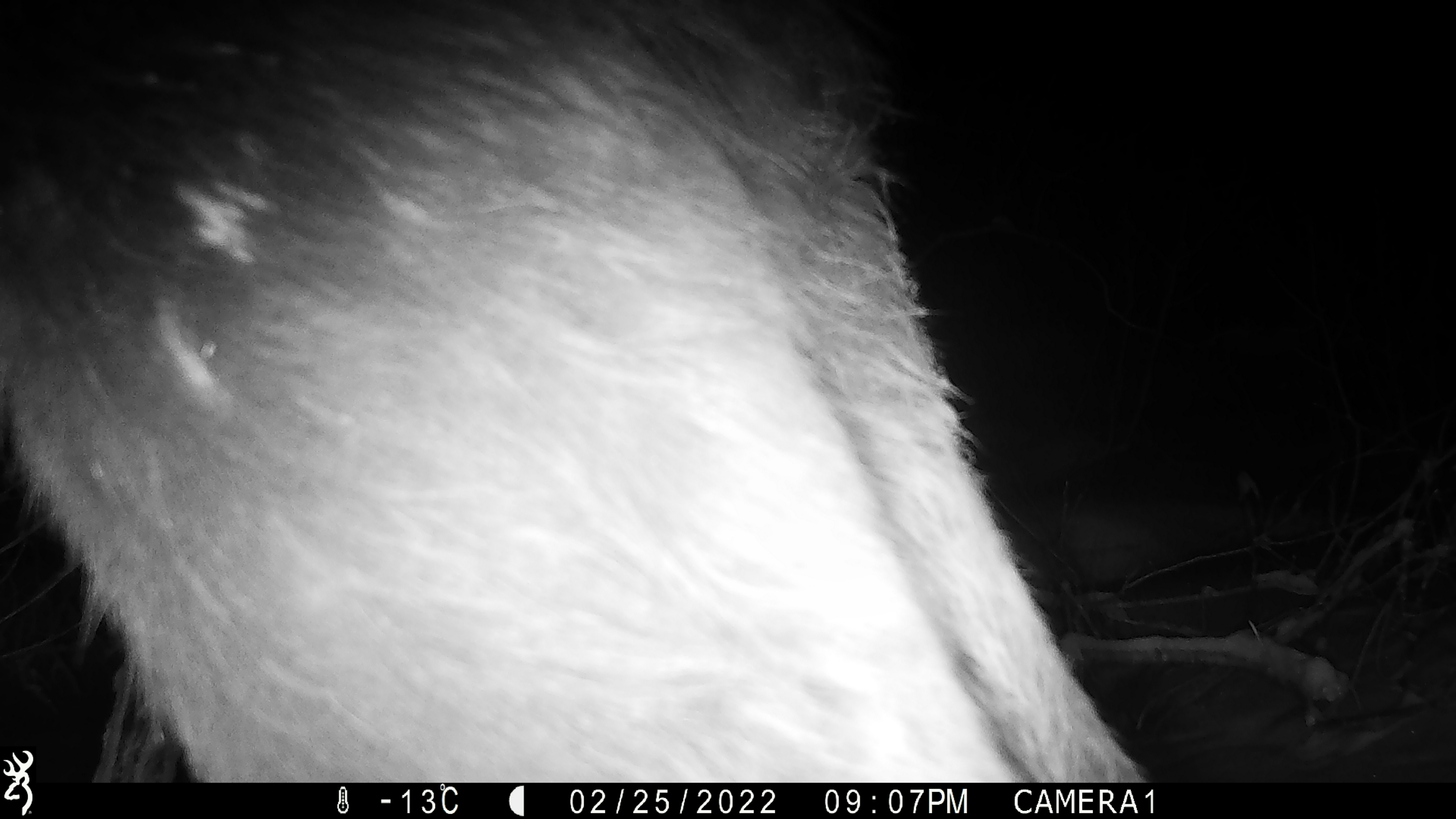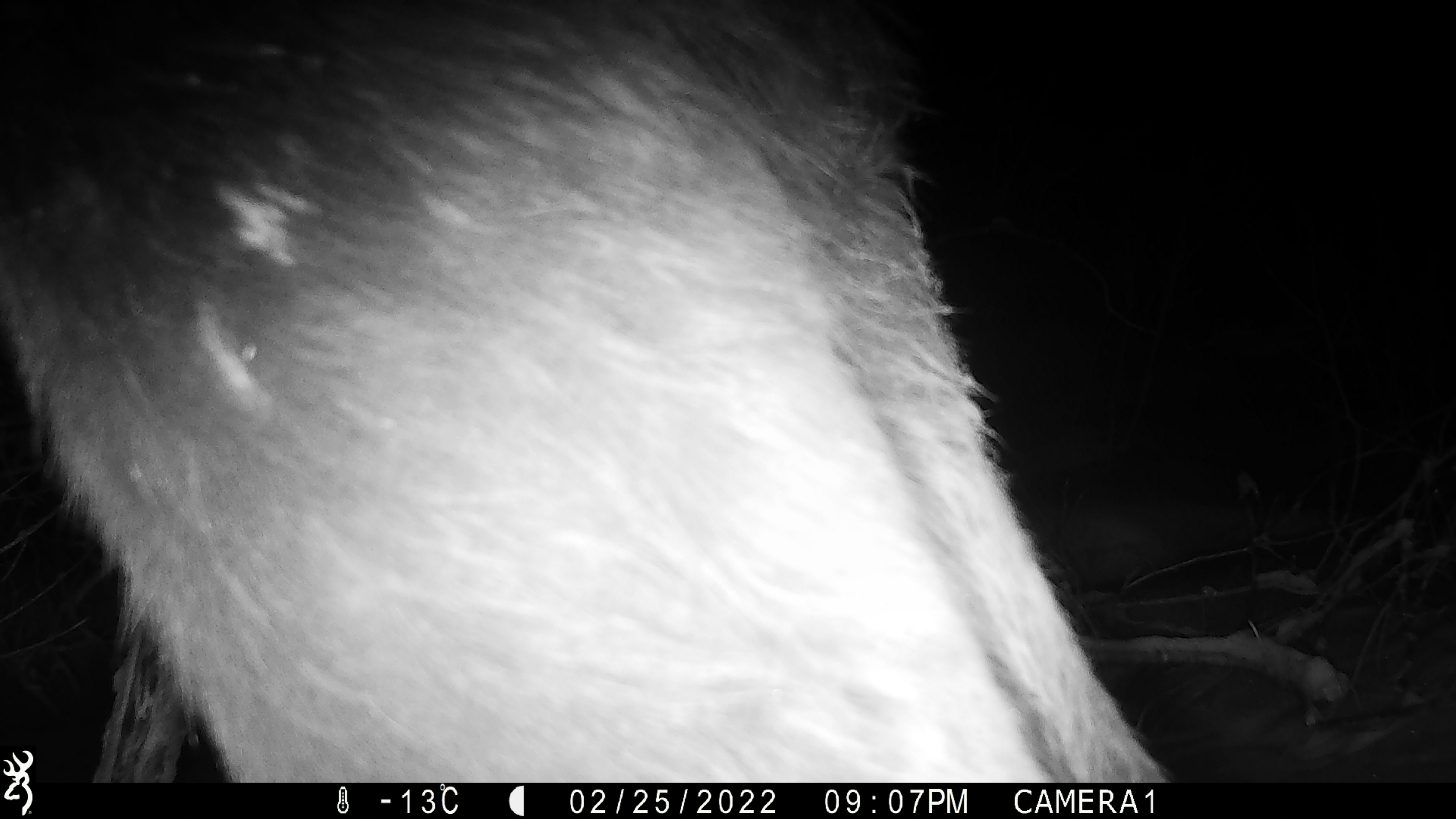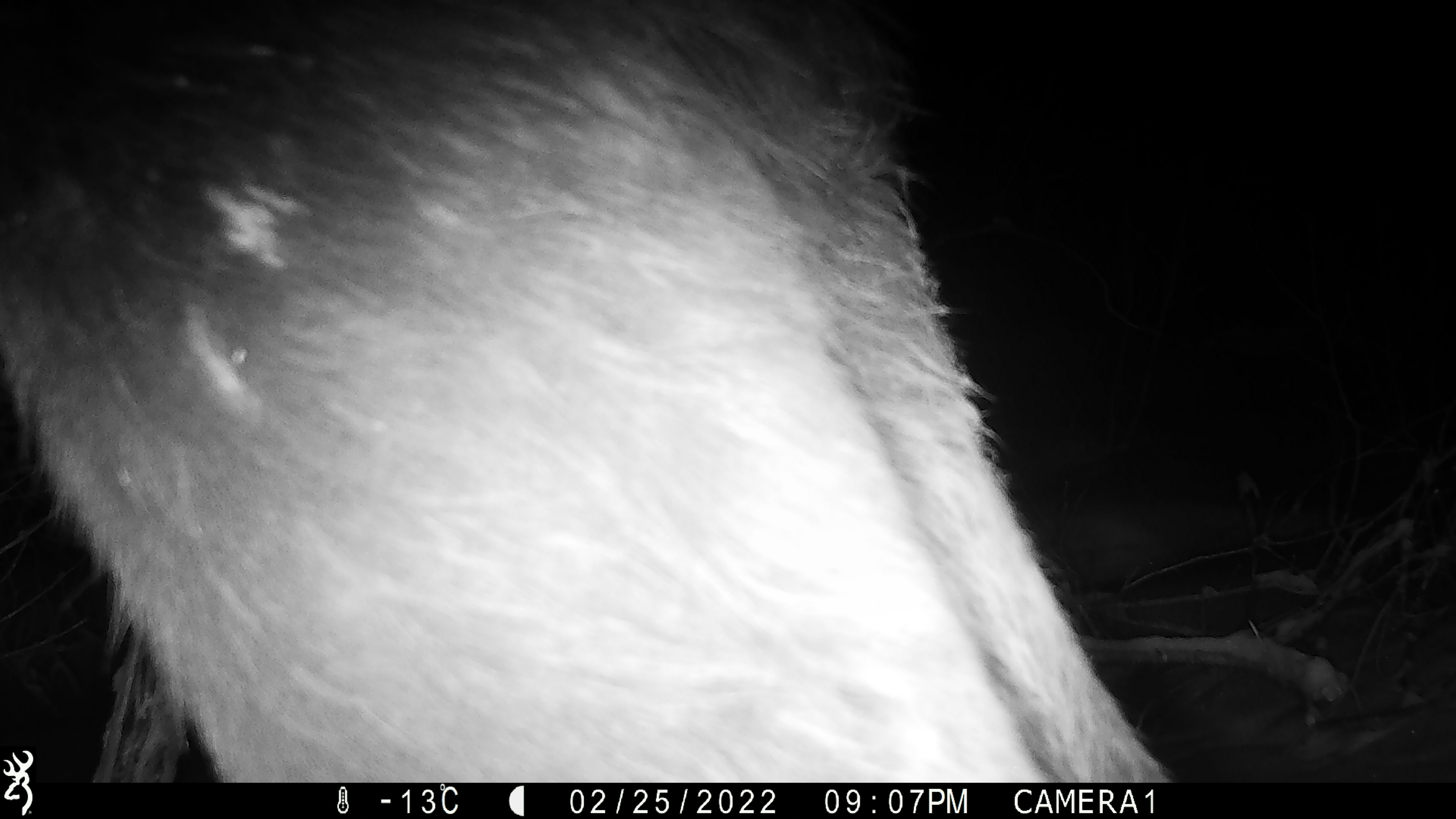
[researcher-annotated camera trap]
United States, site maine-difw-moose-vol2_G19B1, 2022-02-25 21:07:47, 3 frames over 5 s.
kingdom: Animalia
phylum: Chordata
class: Mammalia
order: Artiodactyla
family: Cervidae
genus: Alces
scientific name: Alces alces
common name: moose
Moose (Alces alces).